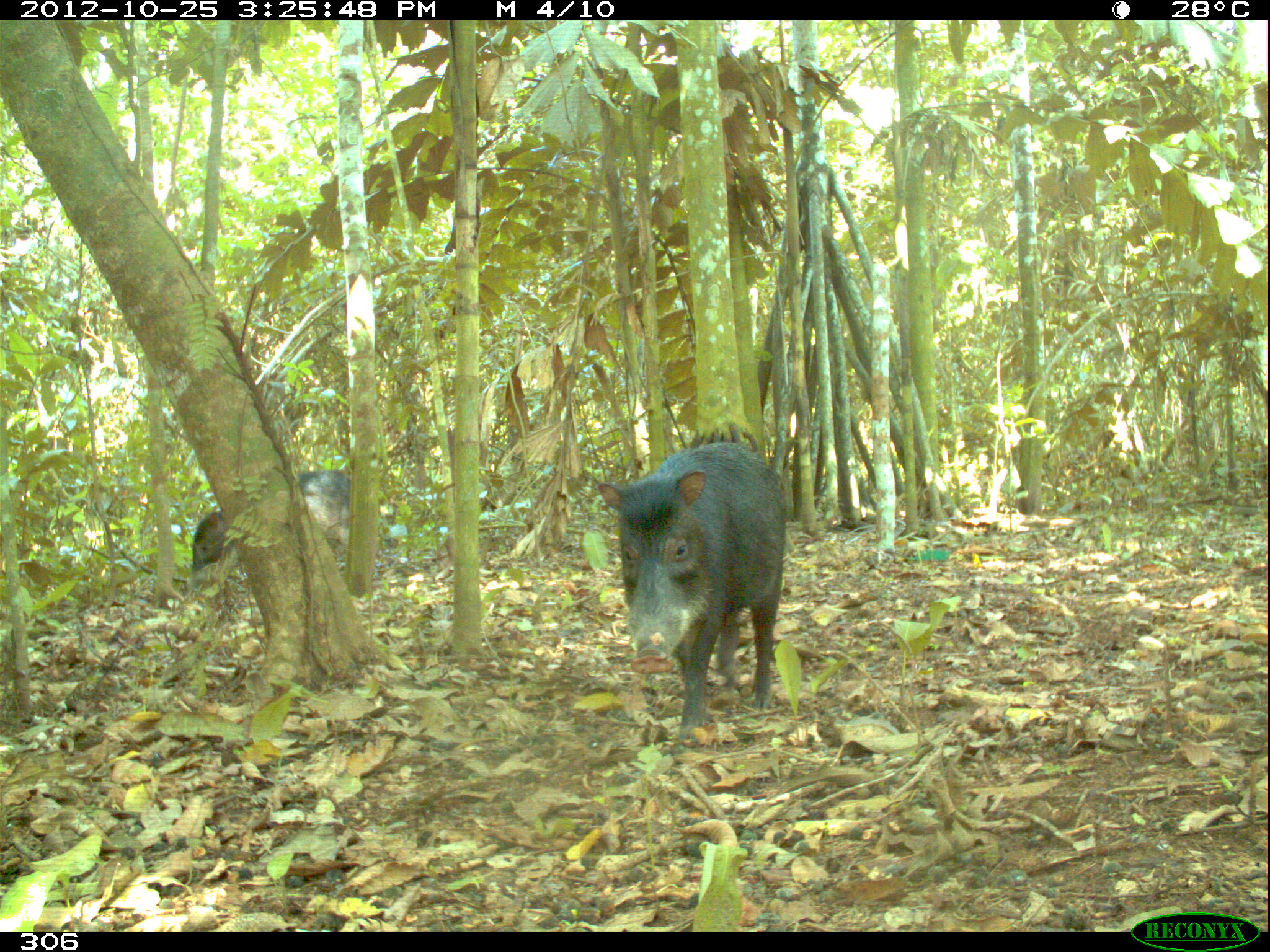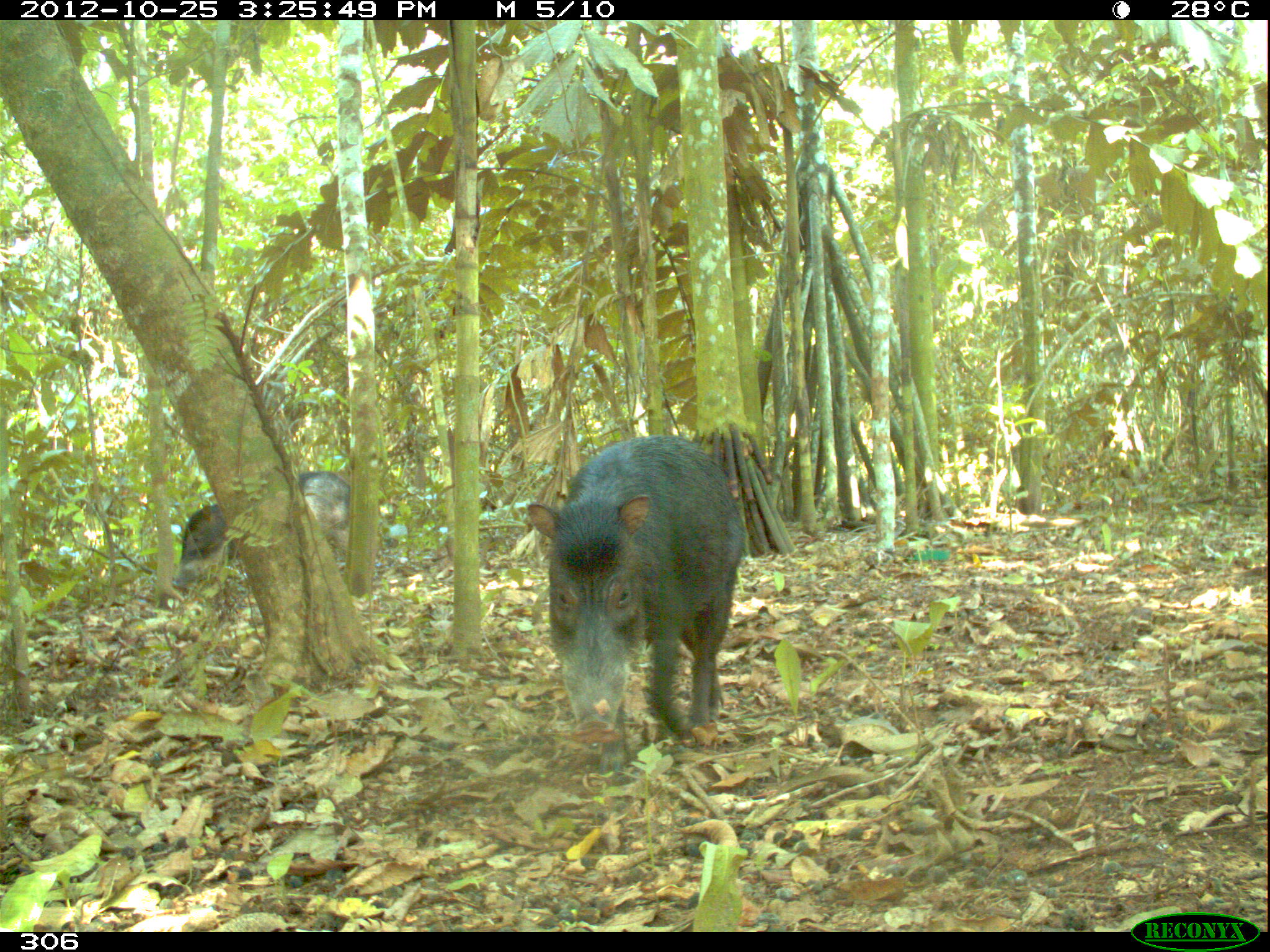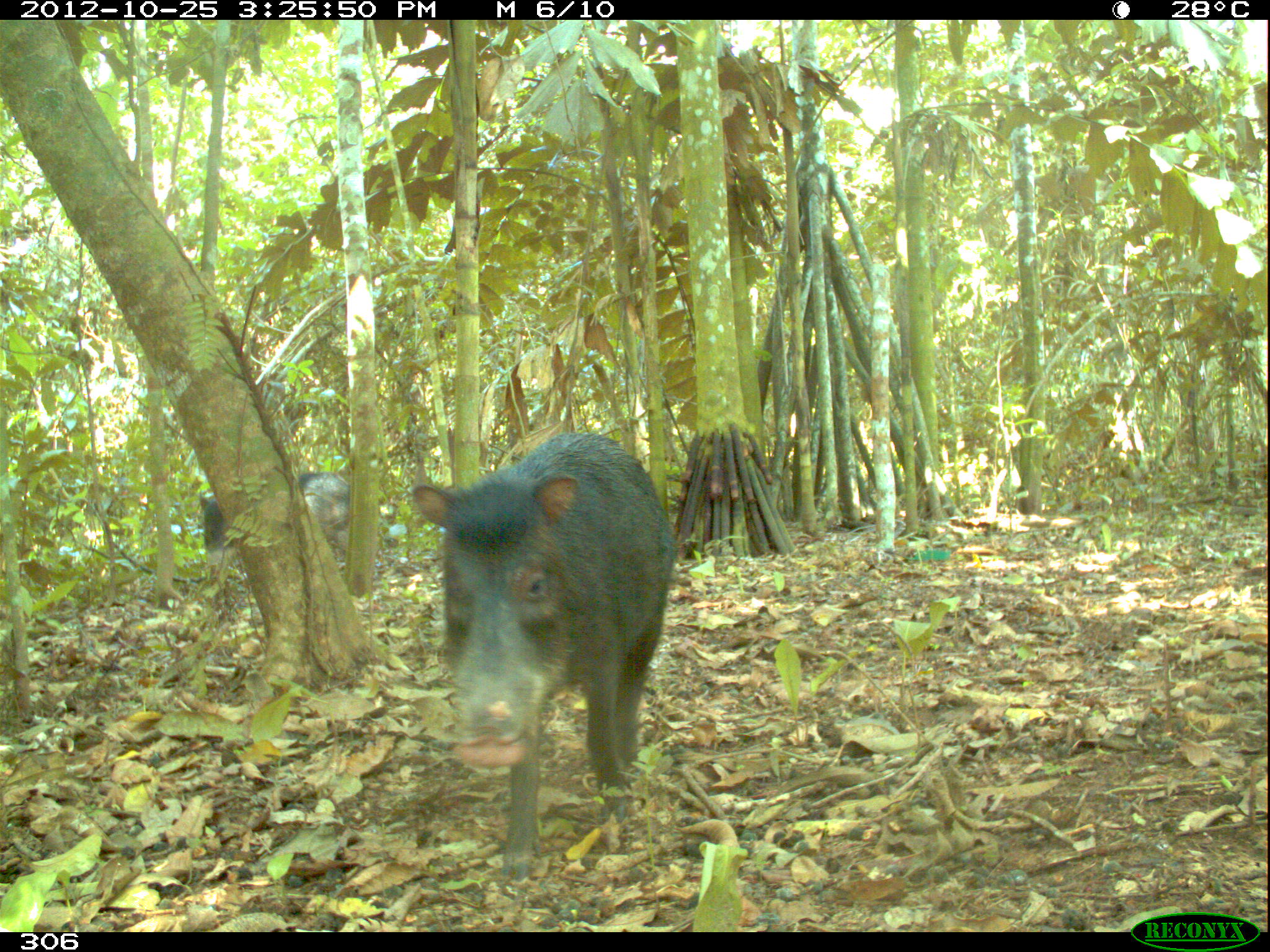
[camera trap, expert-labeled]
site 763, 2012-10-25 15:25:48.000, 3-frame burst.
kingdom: Animalia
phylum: Chordata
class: Mammalia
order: Artiodactyla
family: Tayassuidae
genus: Tayassu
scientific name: Tayassu pecari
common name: white-lipped peccary